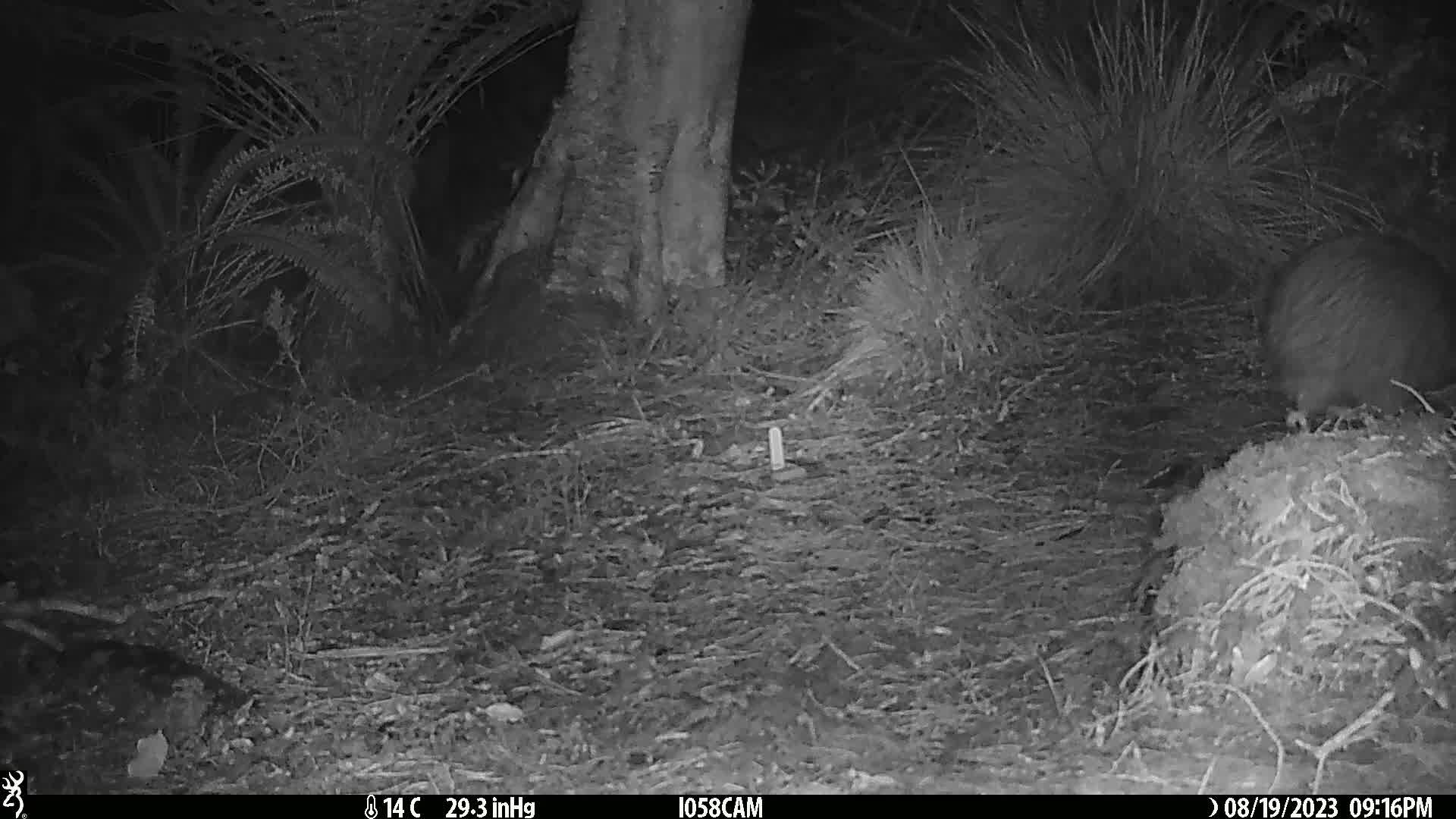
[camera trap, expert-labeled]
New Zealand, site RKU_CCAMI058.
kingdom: Animalia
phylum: Chordata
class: Aves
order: Apterygiformes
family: Apterygidae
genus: Apteryx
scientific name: Apteryx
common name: kiwi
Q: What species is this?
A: Kiwi (Apteryx).